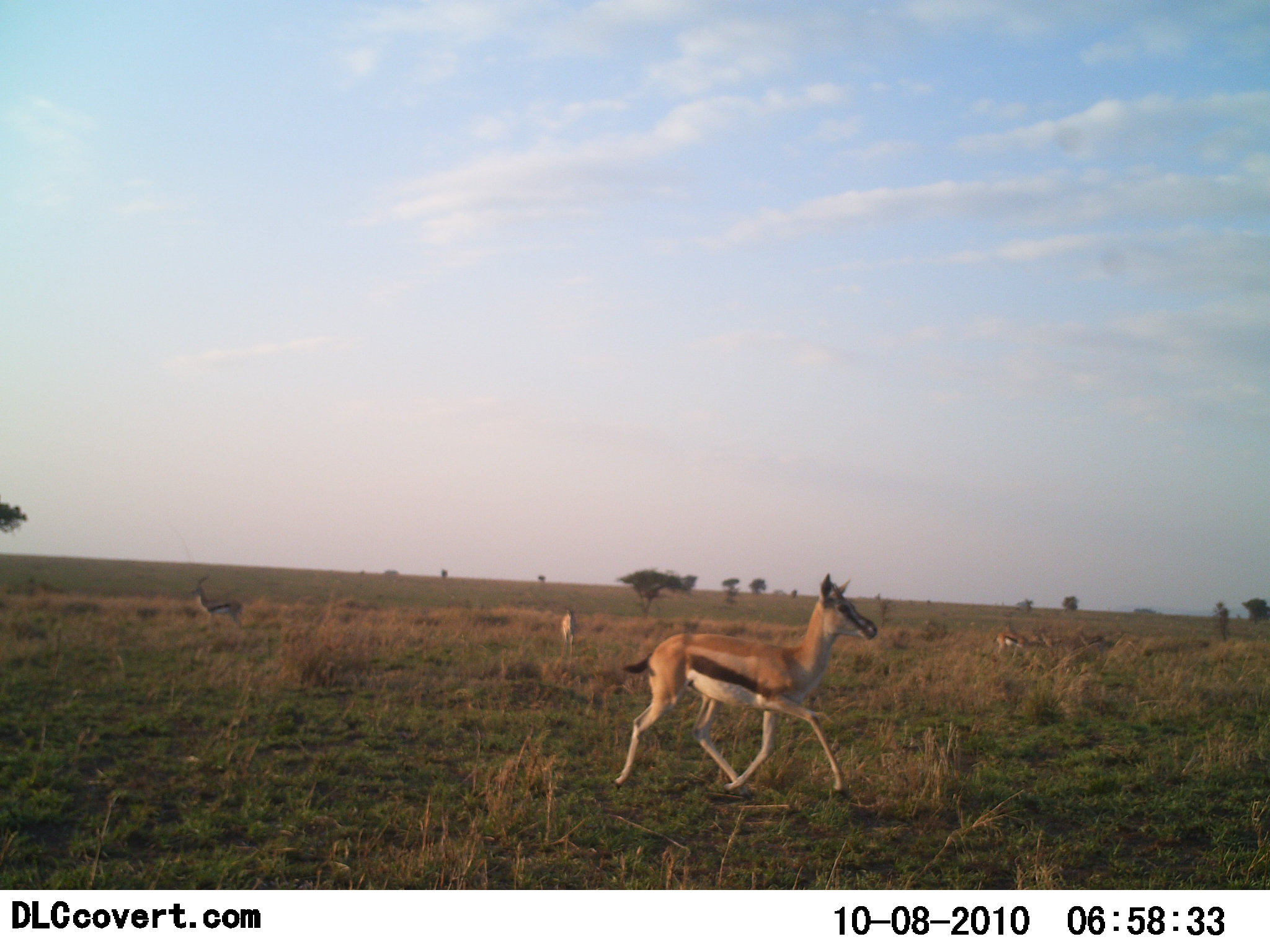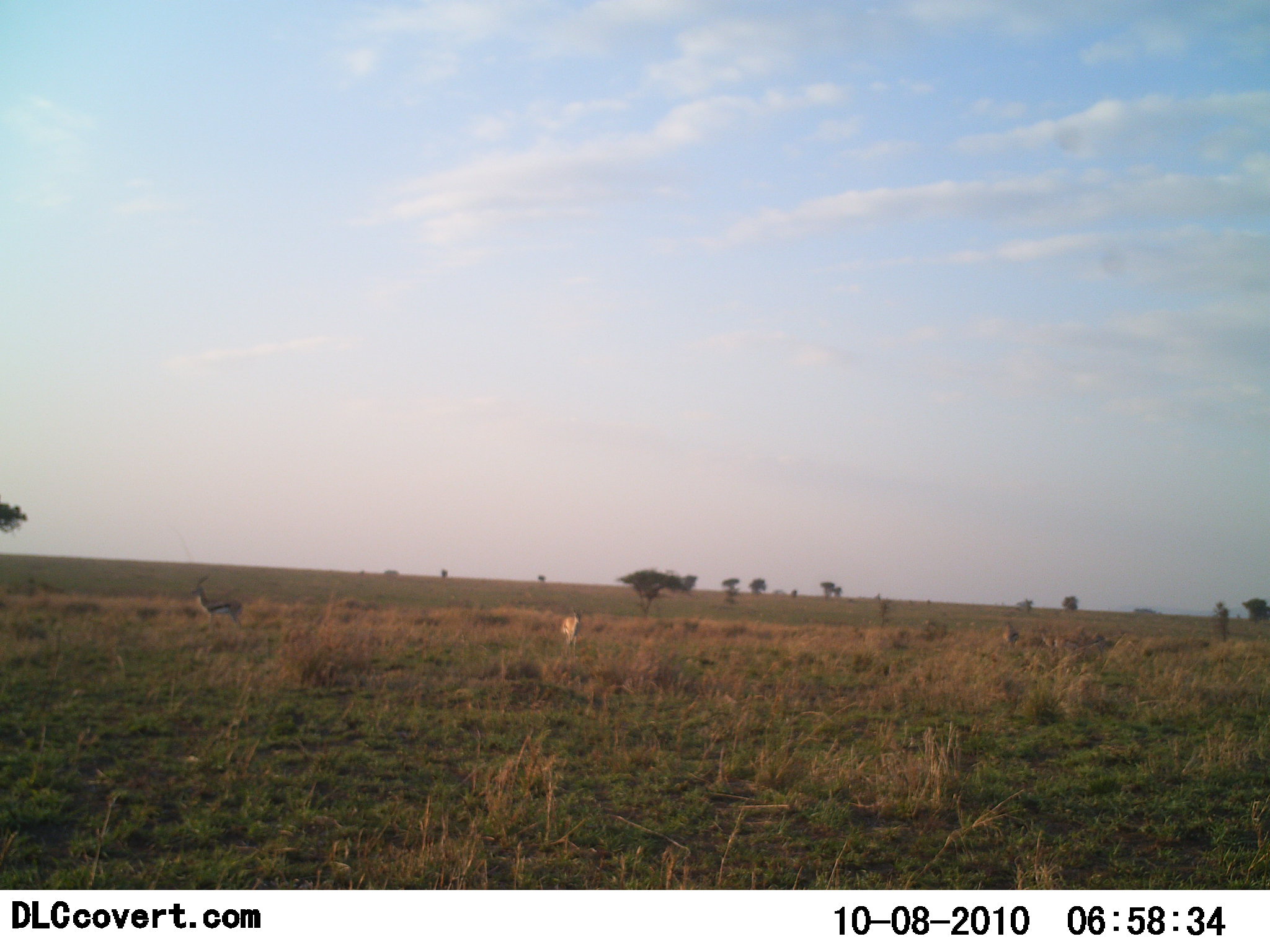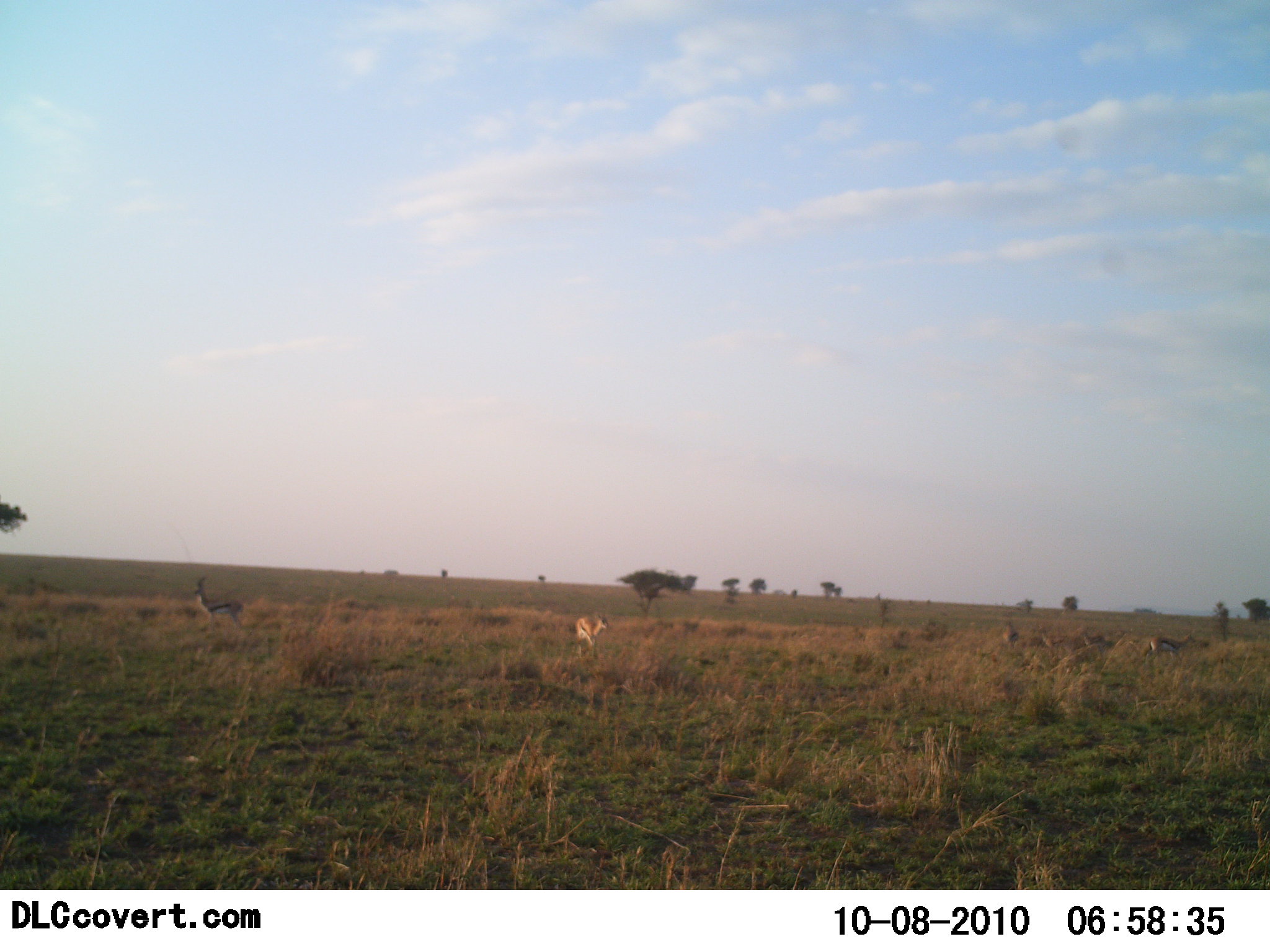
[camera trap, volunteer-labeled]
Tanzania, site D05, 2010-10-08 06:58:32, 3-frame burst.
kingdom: Animalia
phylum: Chordata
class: Mammalia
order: Artiodactyla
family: Bovidae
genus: Eudorcas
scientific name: Eudorcas thomsonii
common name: thomson's gazelle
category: gazellethomsons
Gazellethomsons (thomson's gazelle) (Eudorcas thomsonii), count 4. Behavior (volunteer vote fractions): standing 46%, resting 0%, moving 92%, interacting 0%. Young present (vote fraction): 0%. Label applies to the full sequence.